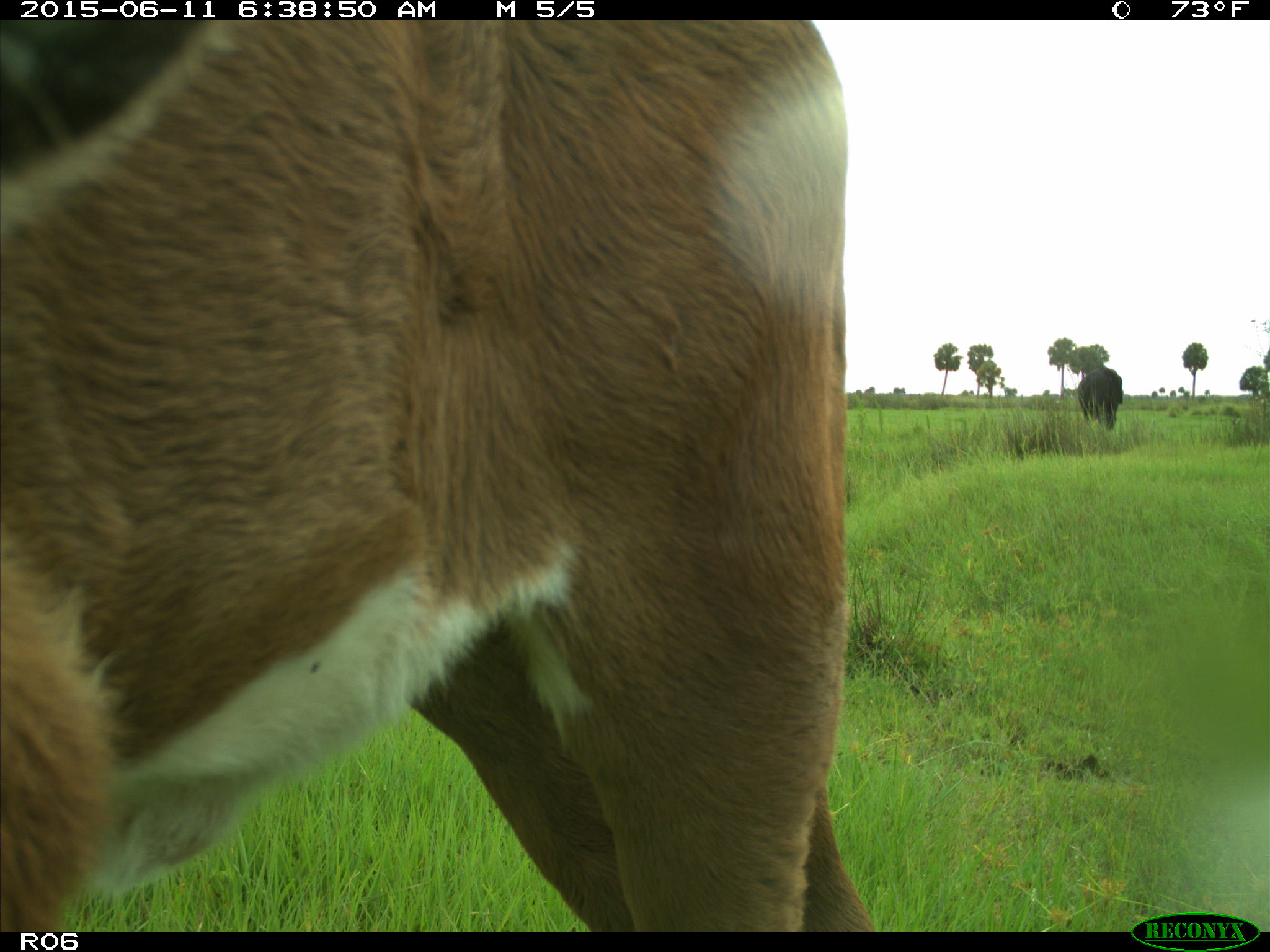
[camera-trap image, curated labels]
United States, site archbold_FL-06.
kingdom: Animalia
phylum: Chordata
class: Mammalia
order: Artiodactyla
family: Bovidae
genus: Bos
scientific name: Bos taurus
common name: domestic cow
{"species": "Bos taurus (domestic cow)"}